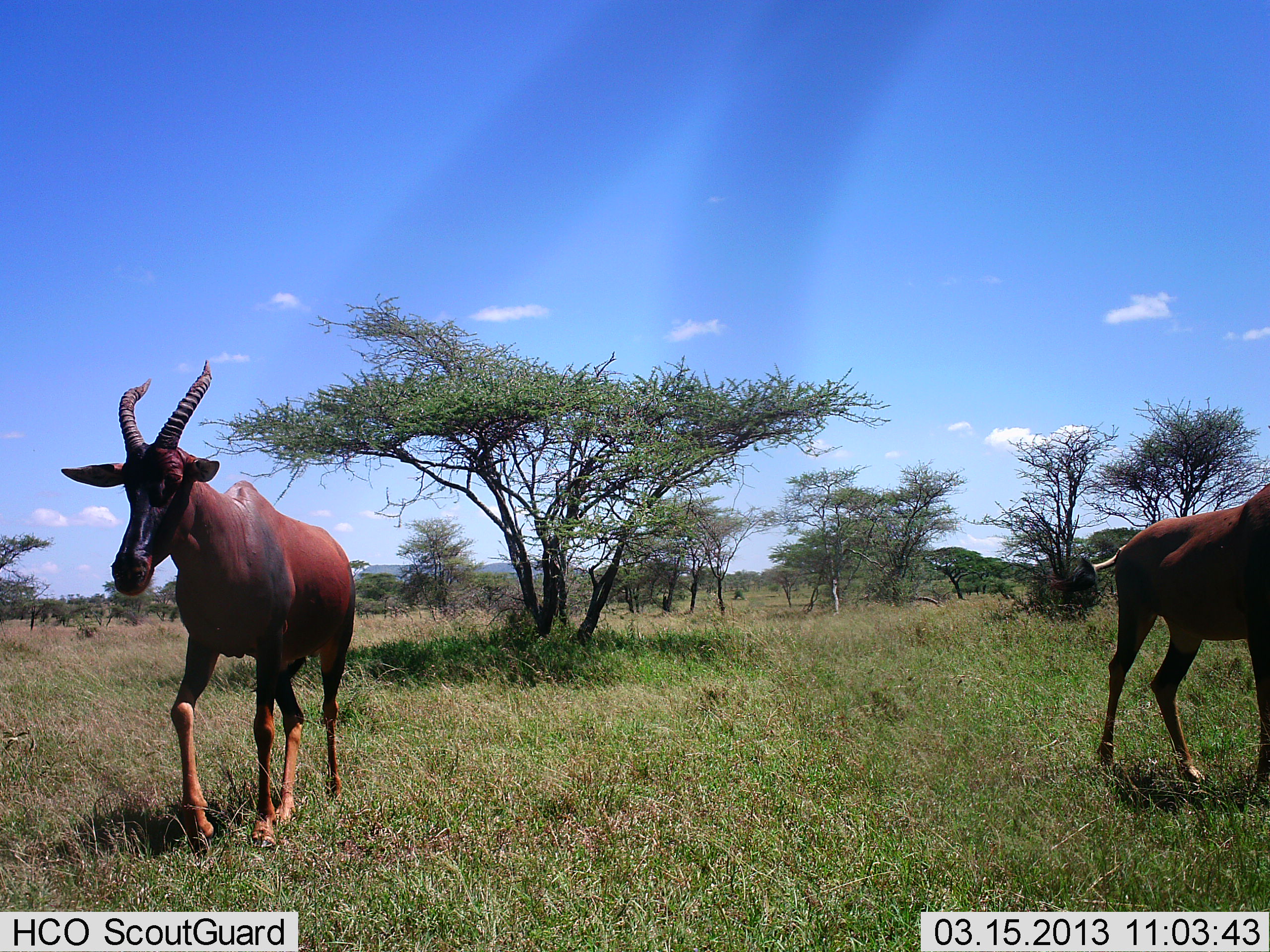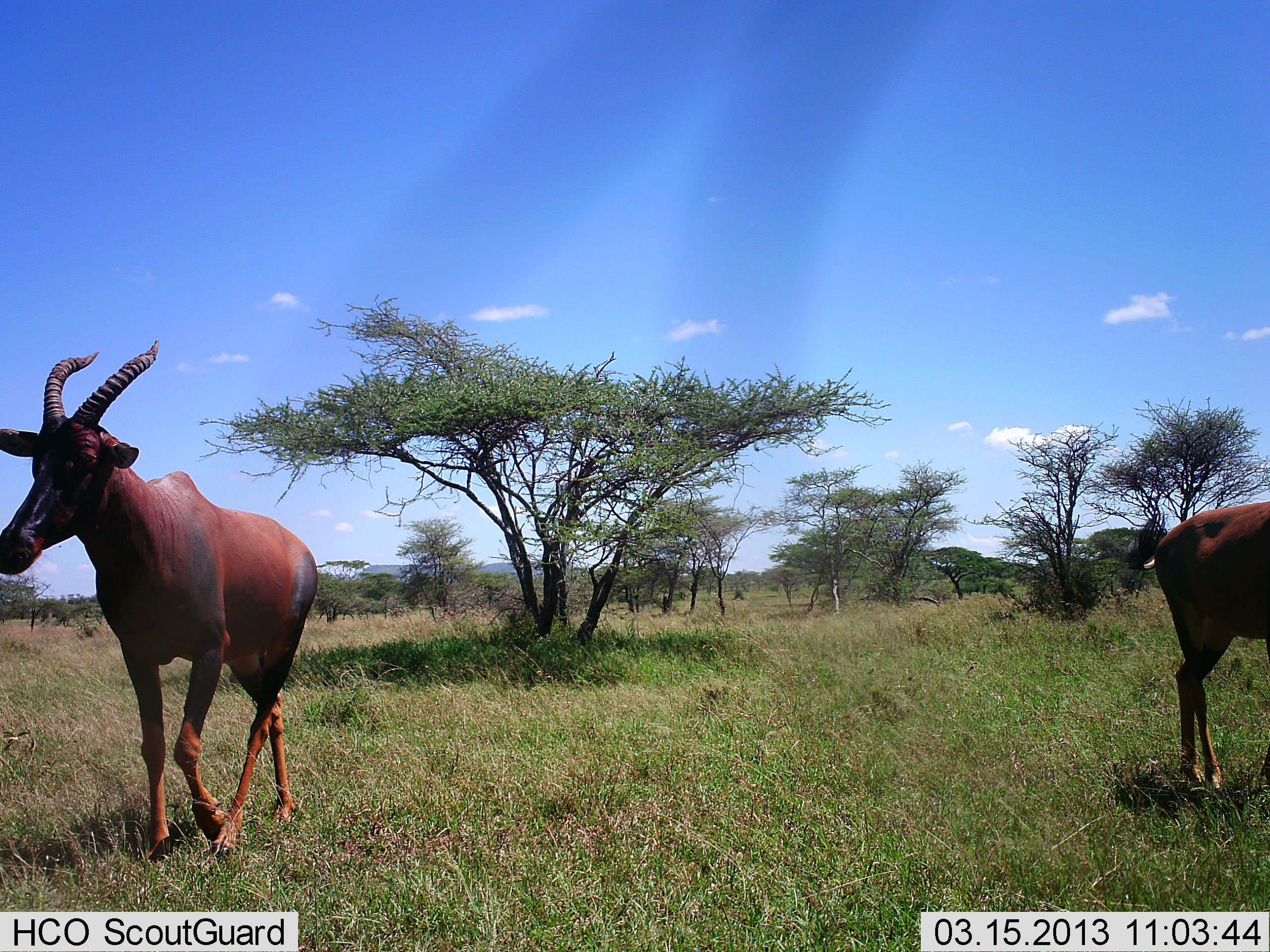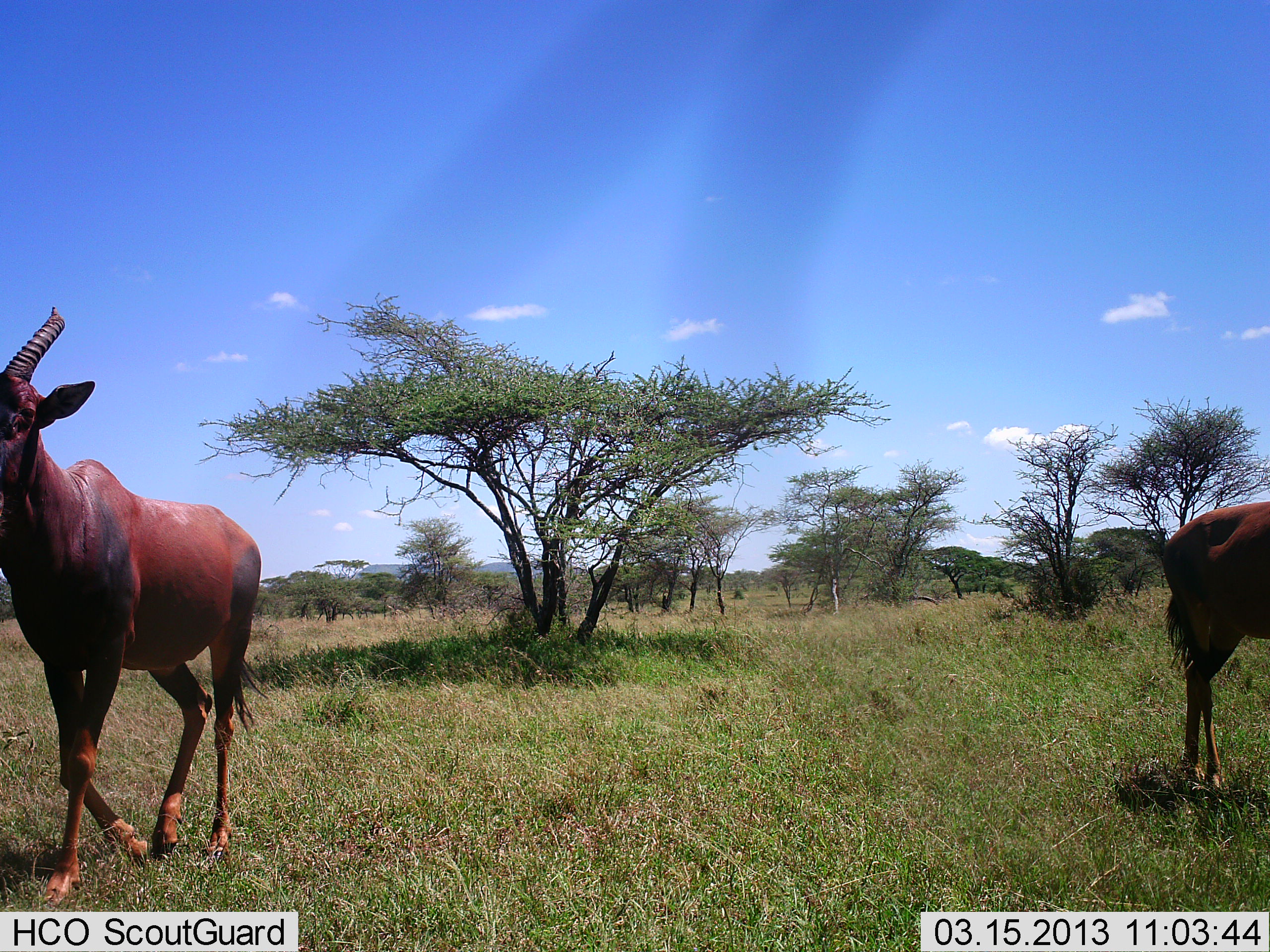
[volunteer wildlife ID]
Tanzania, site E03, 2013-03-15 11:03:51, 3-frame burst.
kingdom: Animalia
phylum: Chordata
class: Mammalia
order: Artiodactyla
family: Bovidae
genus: Damaliscus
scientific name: Damaliscus lunatus jimela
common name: topi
Topi (Damaliscus lunatus jimela), count 2. Behavior (volunteer vote fractions): standing 24%, resting 0%, moving 86%, interacting 0%. Young present (vote fraction): 0%. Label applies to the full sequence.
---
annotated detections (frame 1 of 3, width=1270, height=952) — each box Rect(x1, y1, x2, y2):
animal: Rect(59, 359, 358, 842); Rect(1095, 478, 1270, 790)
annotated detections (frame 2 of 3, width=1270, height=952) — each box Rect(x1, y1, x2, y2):
animal: Rect(0, 335, 324, 858); Rect(1149, 490, 1269, 783)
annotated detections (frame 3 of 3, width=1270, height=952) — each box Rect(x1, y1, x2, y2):
animal: Rect(2, 300, 266, 915); Rect(1157, 490, 1269, 788)